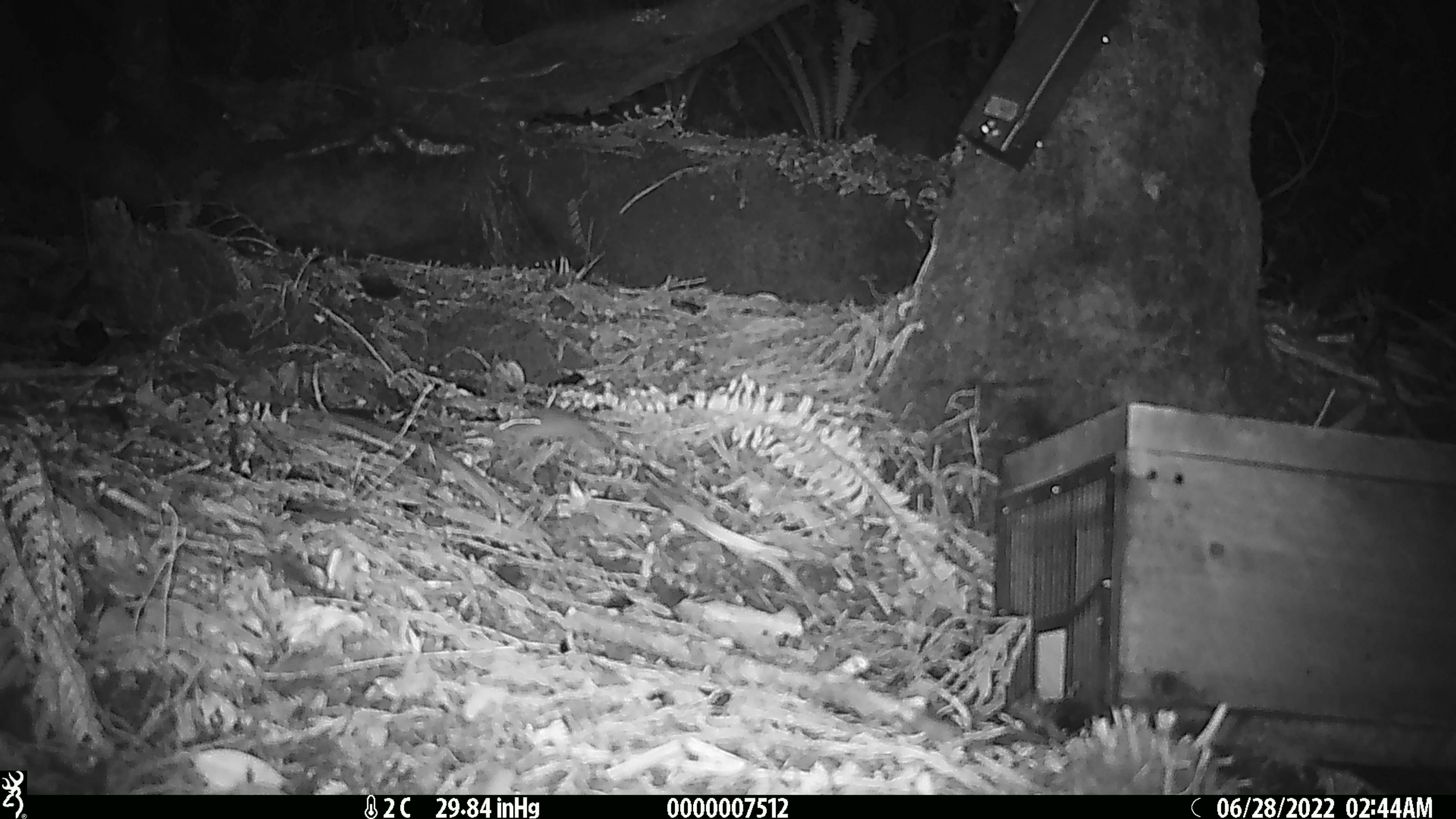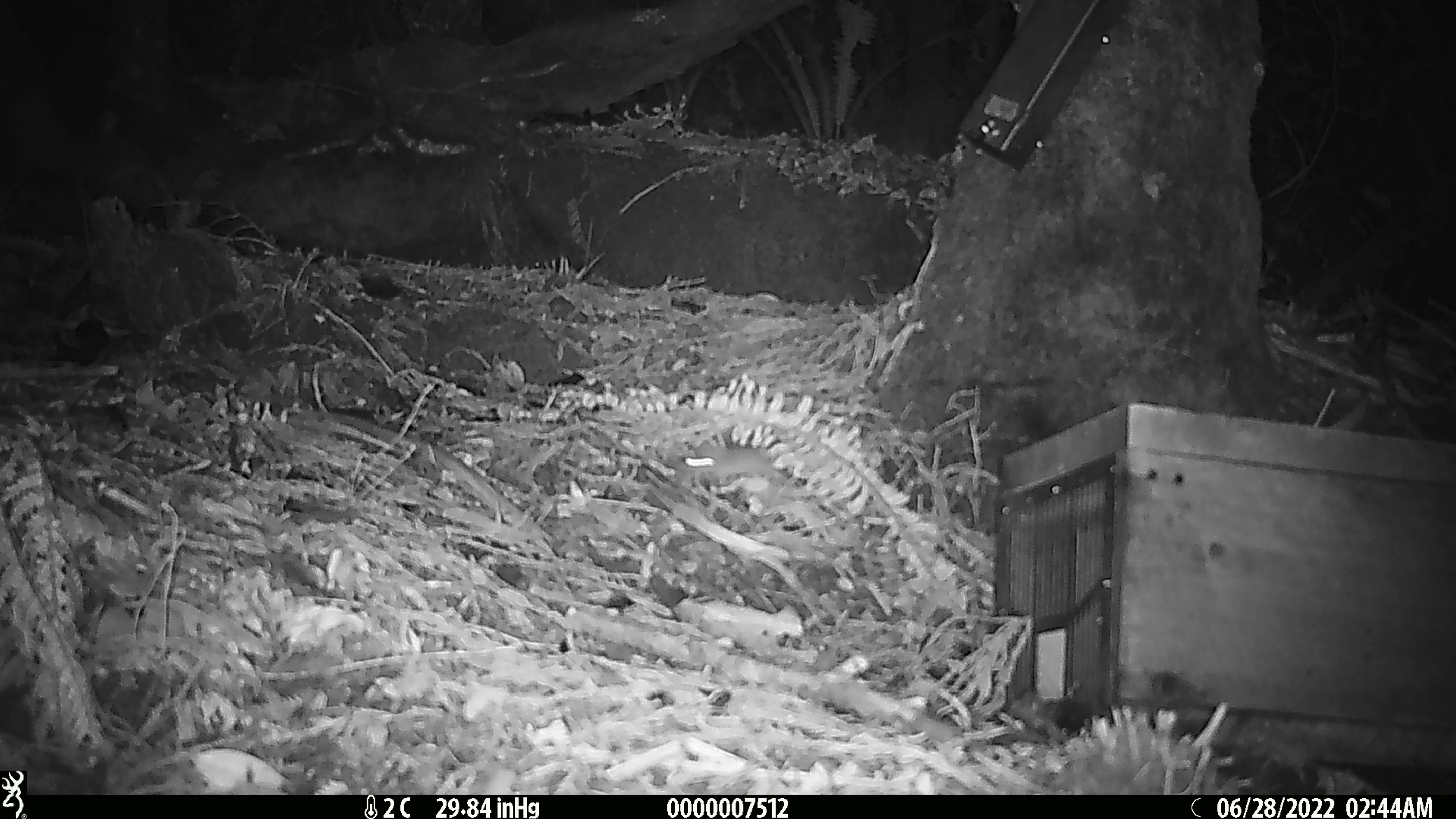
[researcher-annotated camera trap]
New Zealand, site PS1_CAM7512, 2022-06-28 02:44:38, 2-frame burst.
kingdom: Animalia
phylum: Chordata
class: Mammalia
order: Rodentia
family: Muridae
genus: Mus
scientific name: Mus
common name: mouse